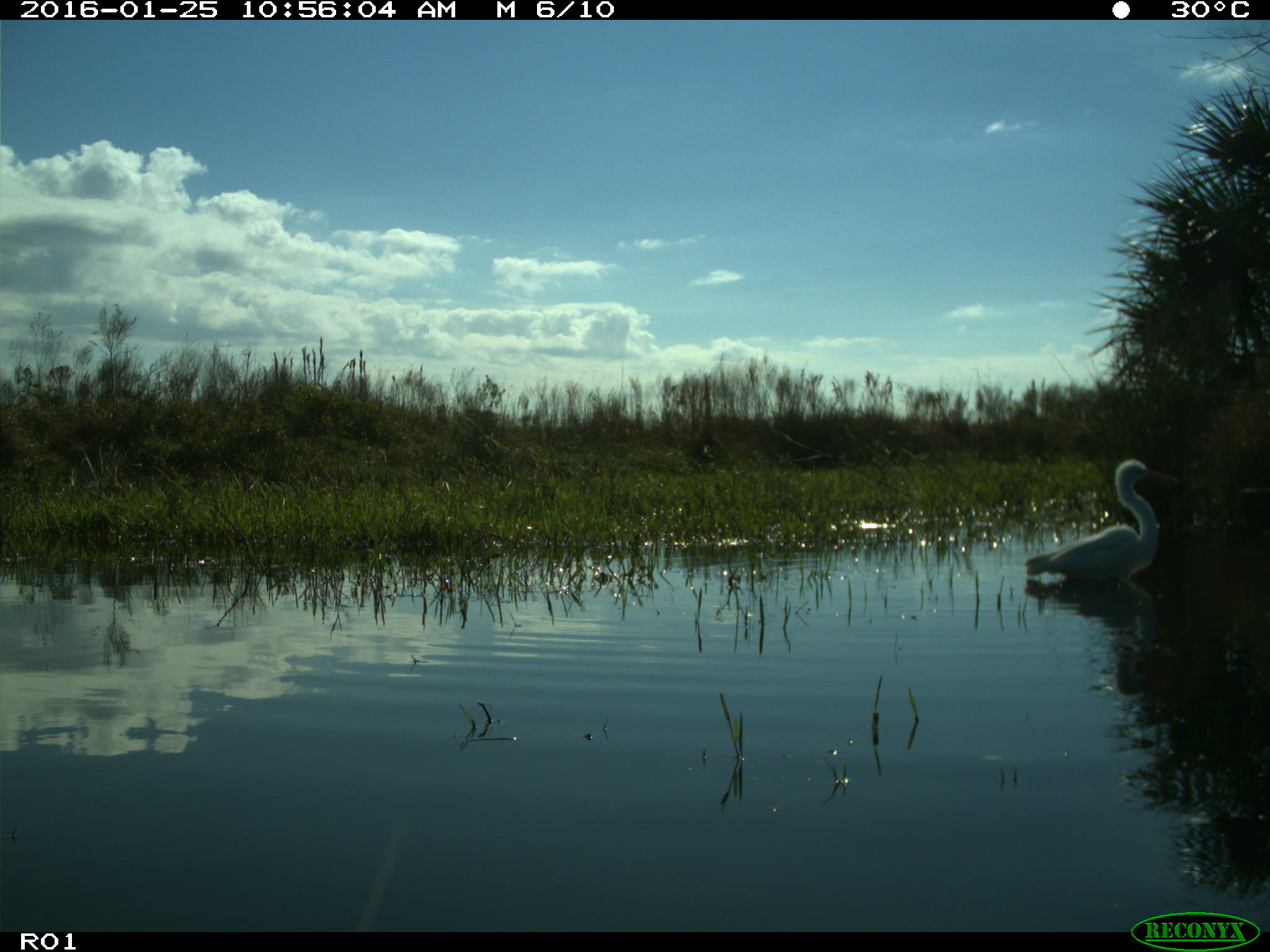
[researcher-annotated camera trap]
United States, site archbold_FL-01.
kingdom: Animalia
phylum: Chordata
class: Aves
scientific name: Aves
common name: birds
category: unidentified bird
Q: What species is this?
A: Unidentified bird (birds) (Aves).